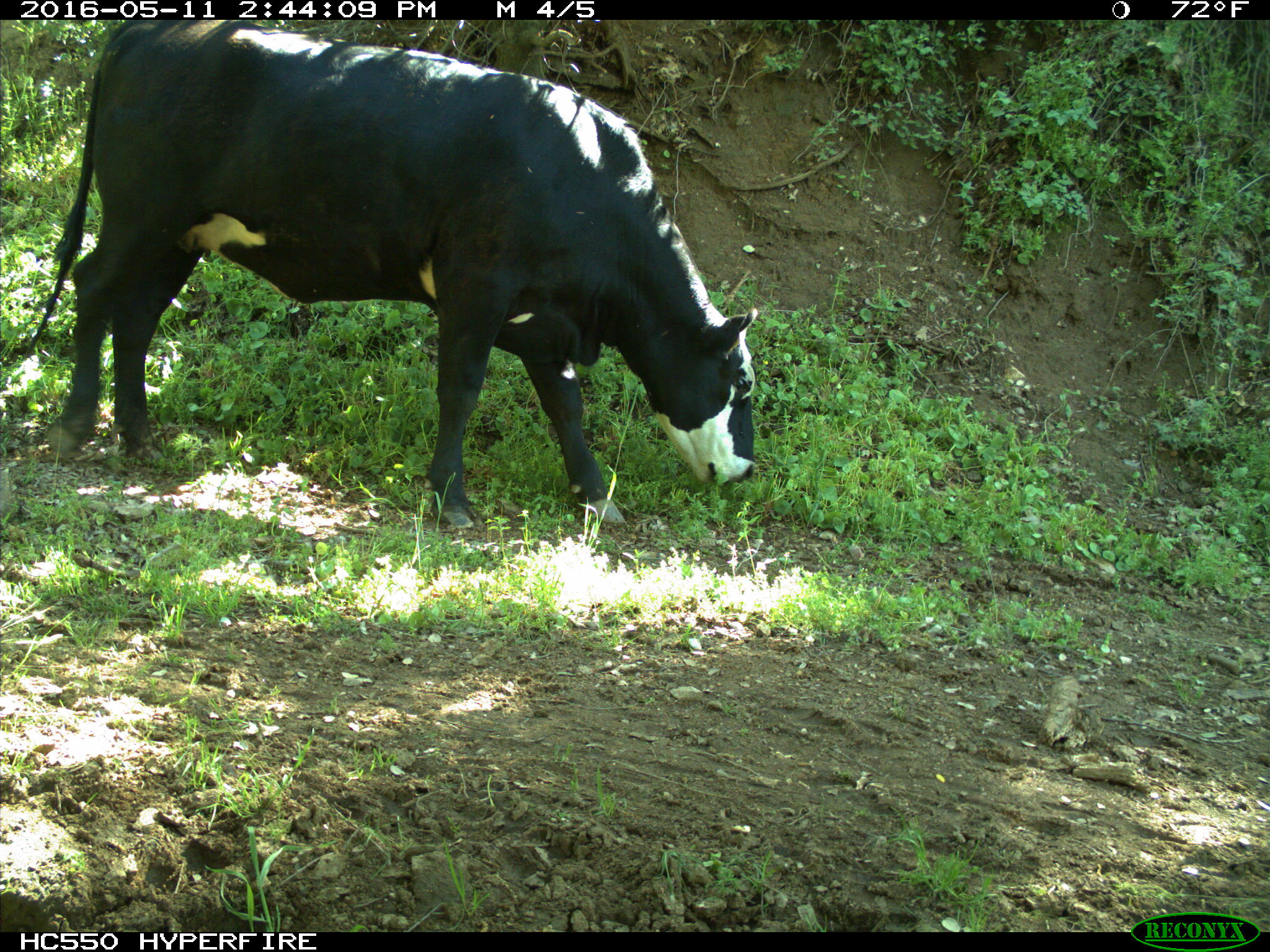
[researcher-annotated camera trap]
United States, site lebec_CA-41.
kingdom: Animalia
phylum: Chordata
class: Mammalia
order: Artiodactyla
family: Bovidae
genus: Bos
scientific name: Bos taurus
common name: domestic cow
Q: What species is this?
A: Bos taurus (domestic cow).